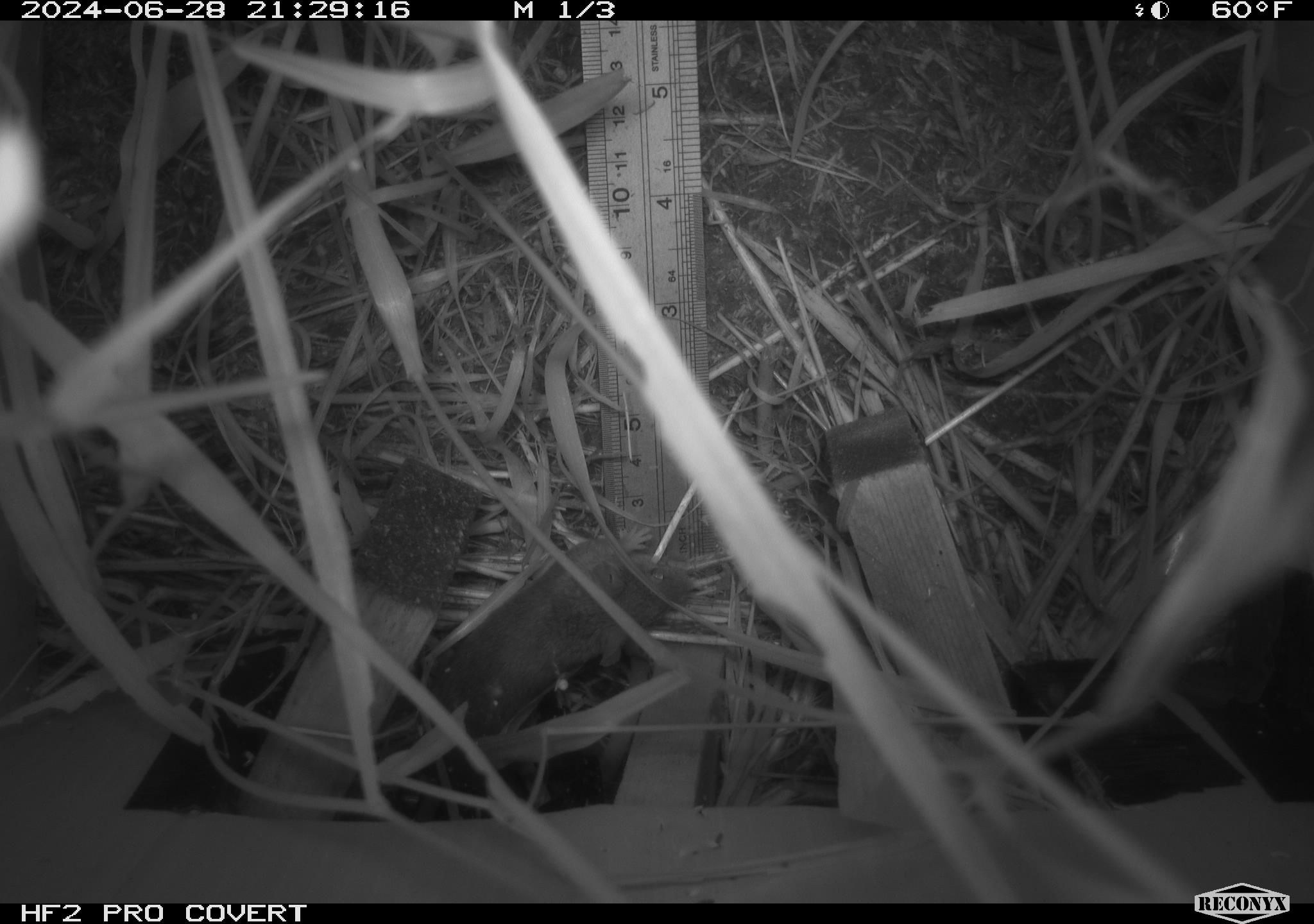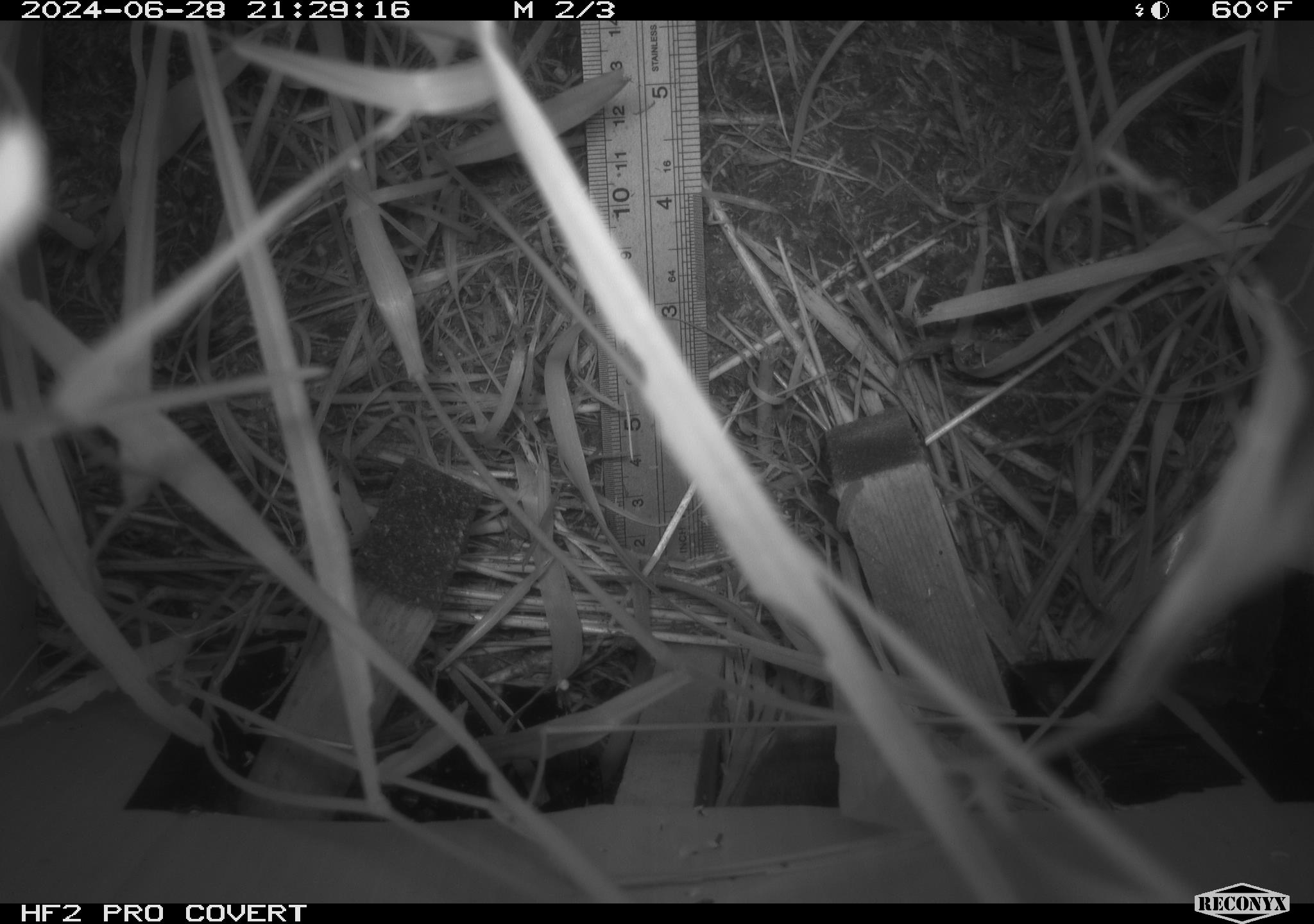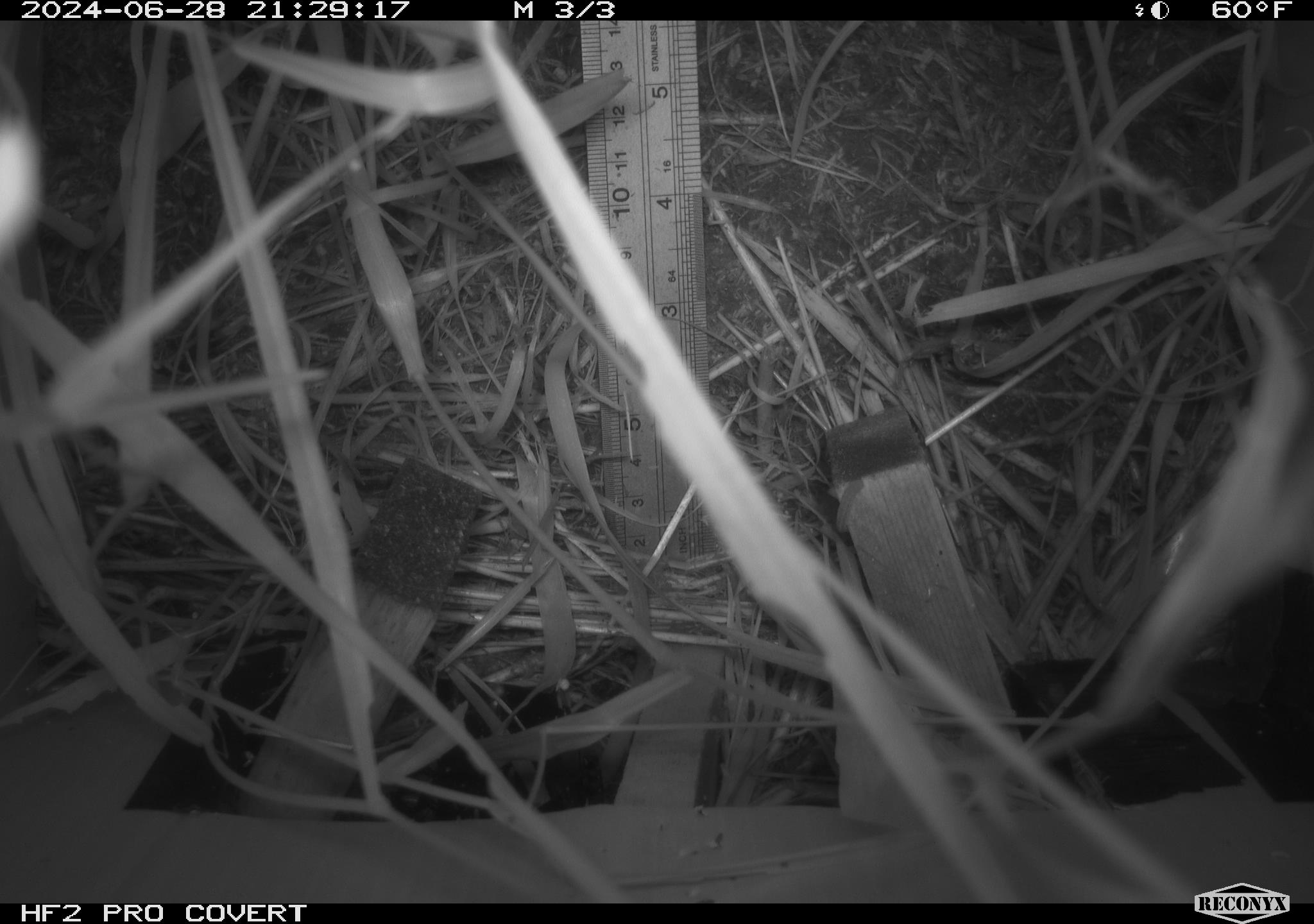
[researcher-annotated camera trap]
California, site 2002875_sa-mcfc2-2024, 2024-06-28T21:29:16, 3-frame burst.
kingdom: Animalia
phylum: Chordata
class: Mammalia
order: Rodentia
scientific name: Rodentia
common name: rodent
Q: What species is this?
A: Rodent (Rodentia).